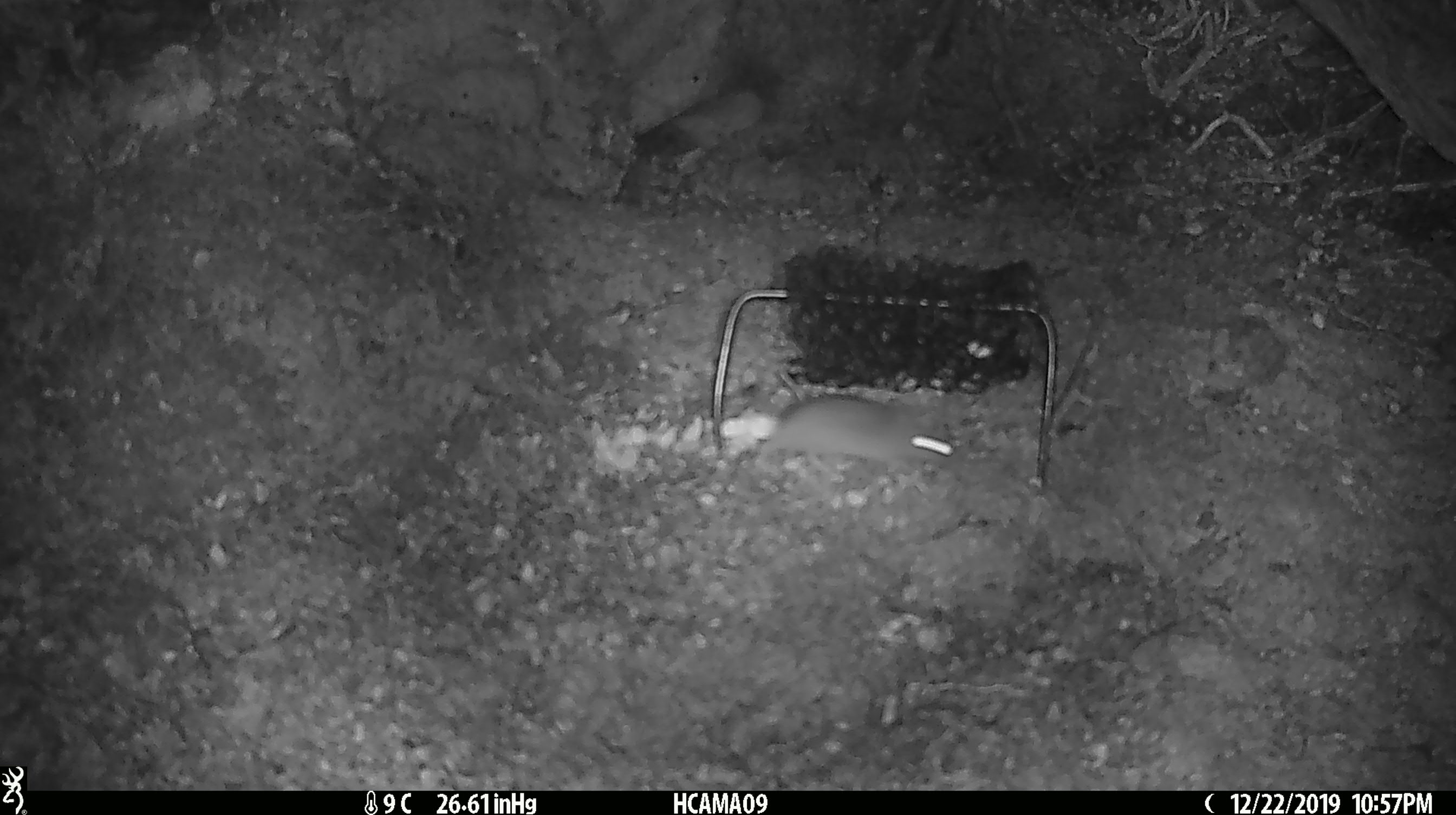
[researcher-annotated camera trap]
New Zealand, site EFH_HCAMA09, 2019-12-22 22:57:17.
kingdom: Animalia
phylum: Chordata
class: Mammalia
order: Rodentia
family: Muridae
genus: Mus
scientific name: Mus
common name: mouse